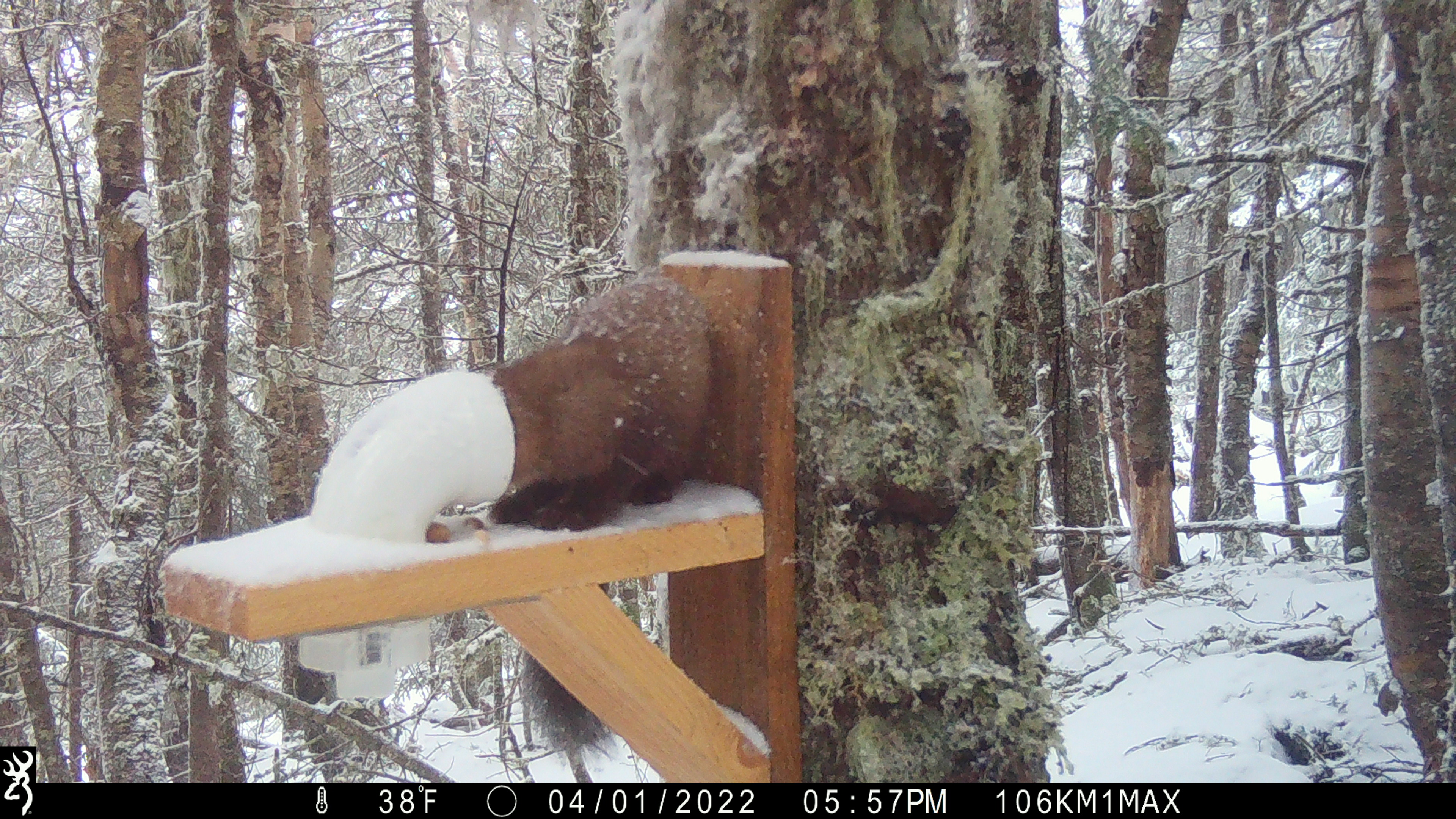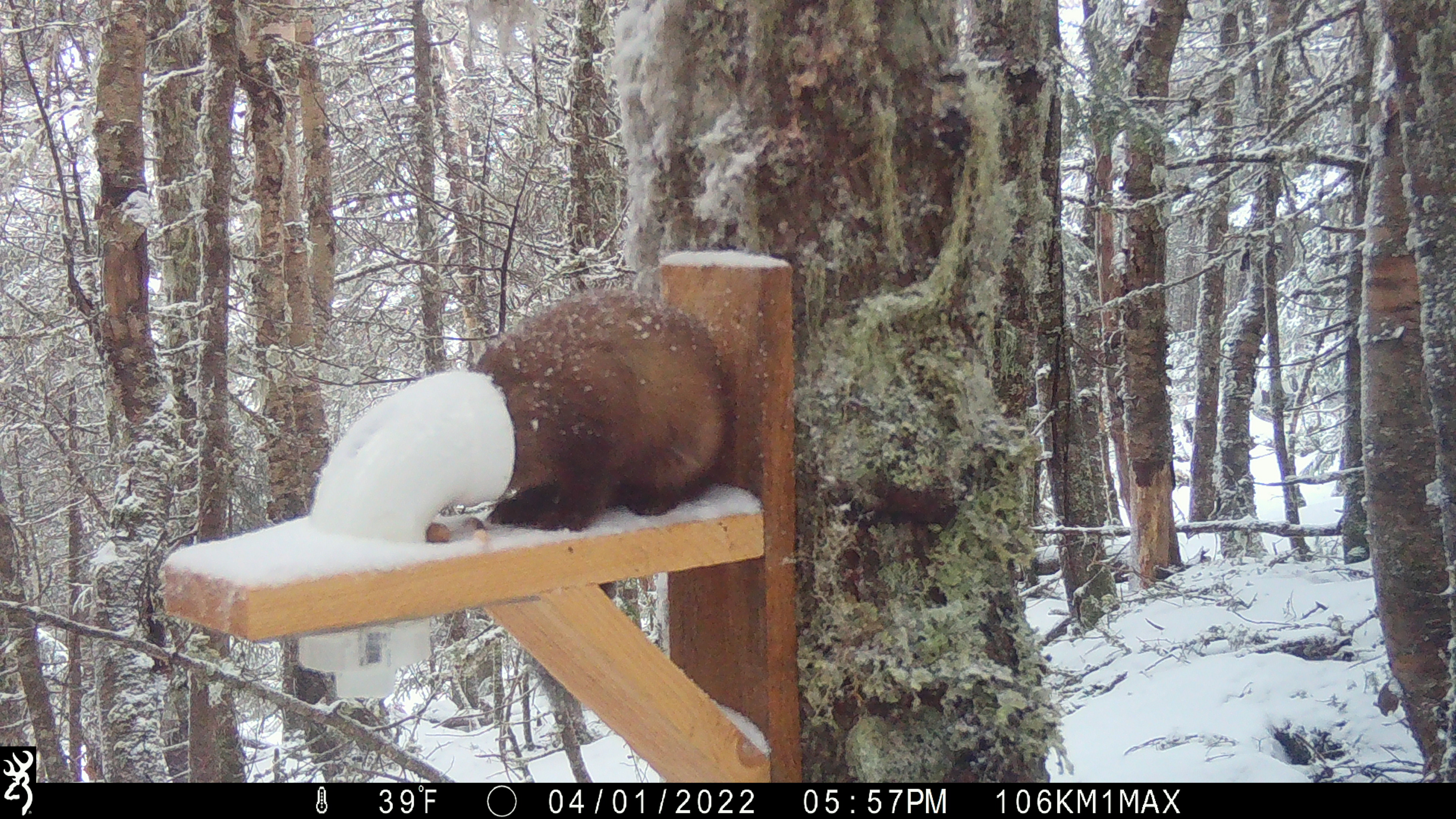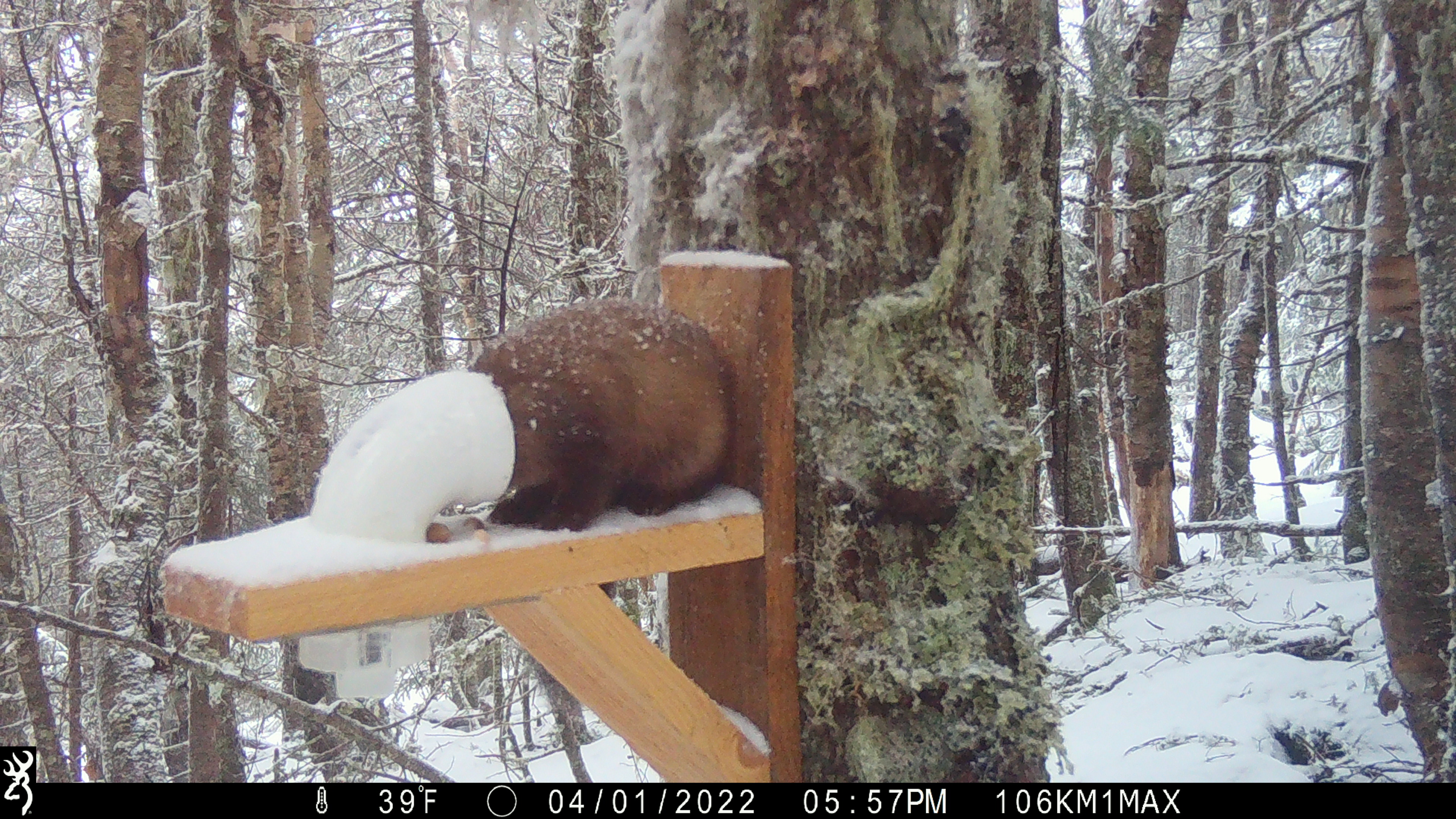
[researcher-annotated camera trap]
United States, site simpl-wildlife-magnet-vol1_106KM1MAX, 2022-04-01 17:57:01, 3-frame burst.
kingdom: Animalia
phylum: Chordata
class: Mammalia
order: Carnivora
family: Mustelidae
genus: Martes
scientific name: Martes americana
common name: american marten